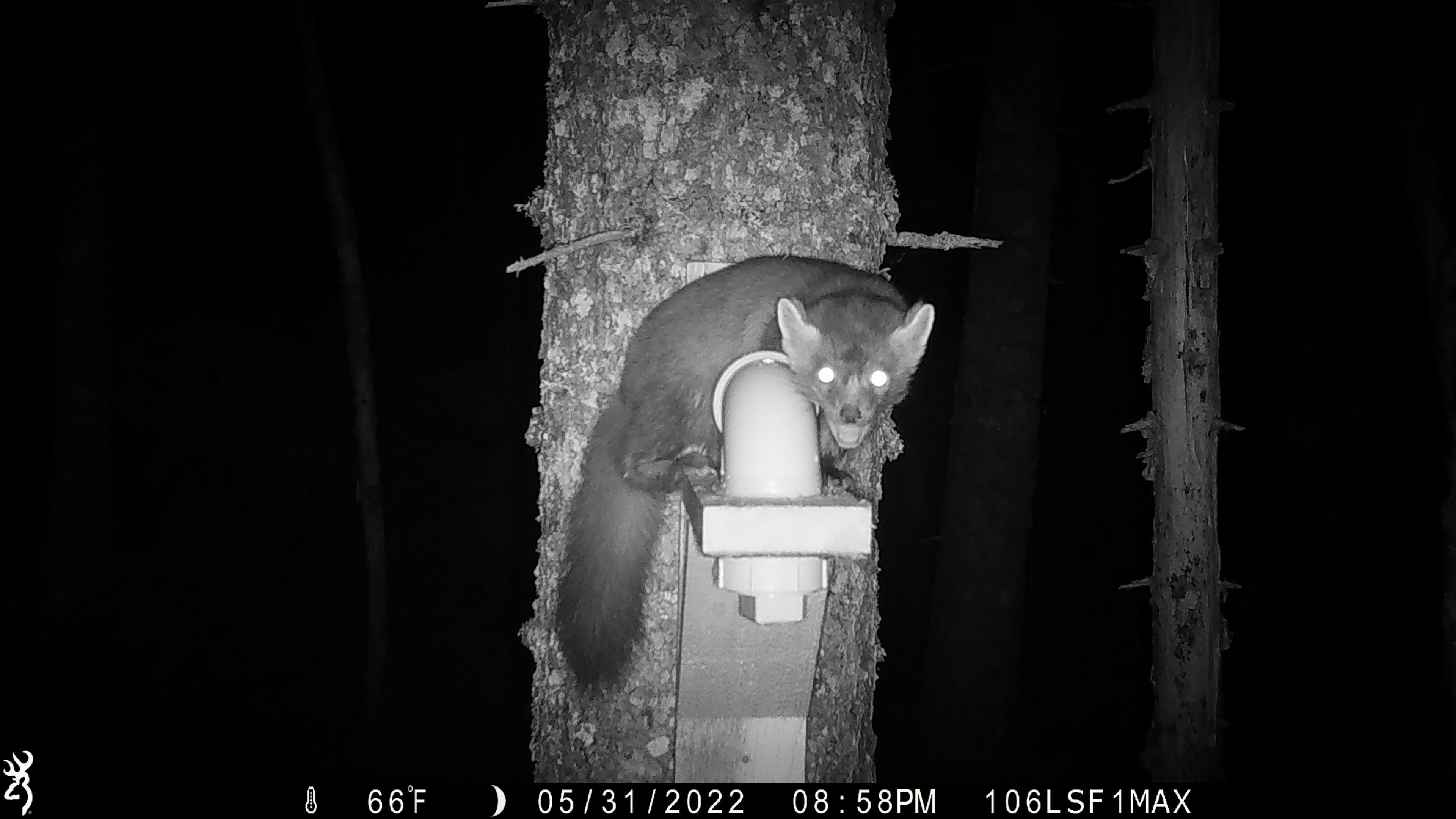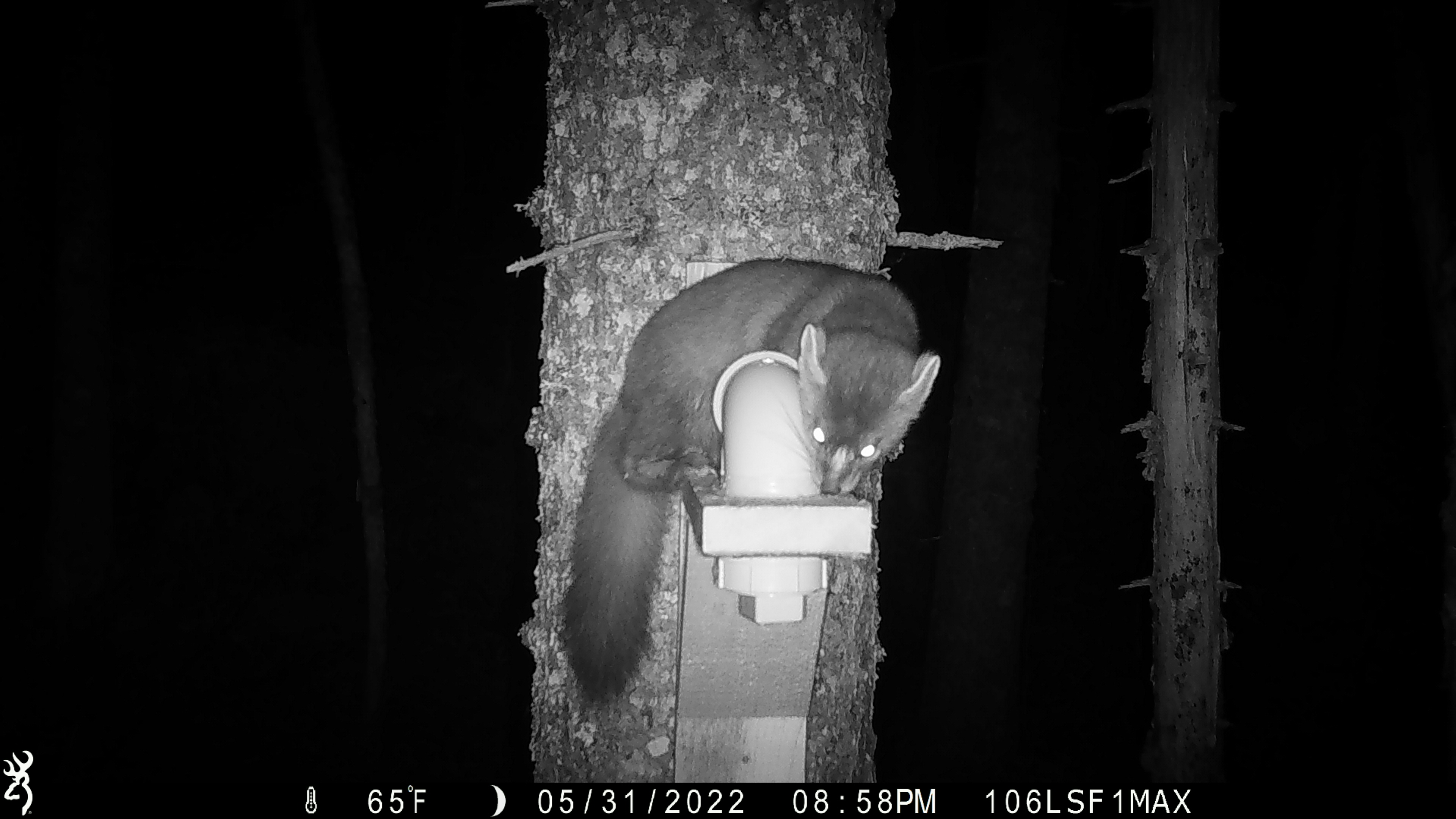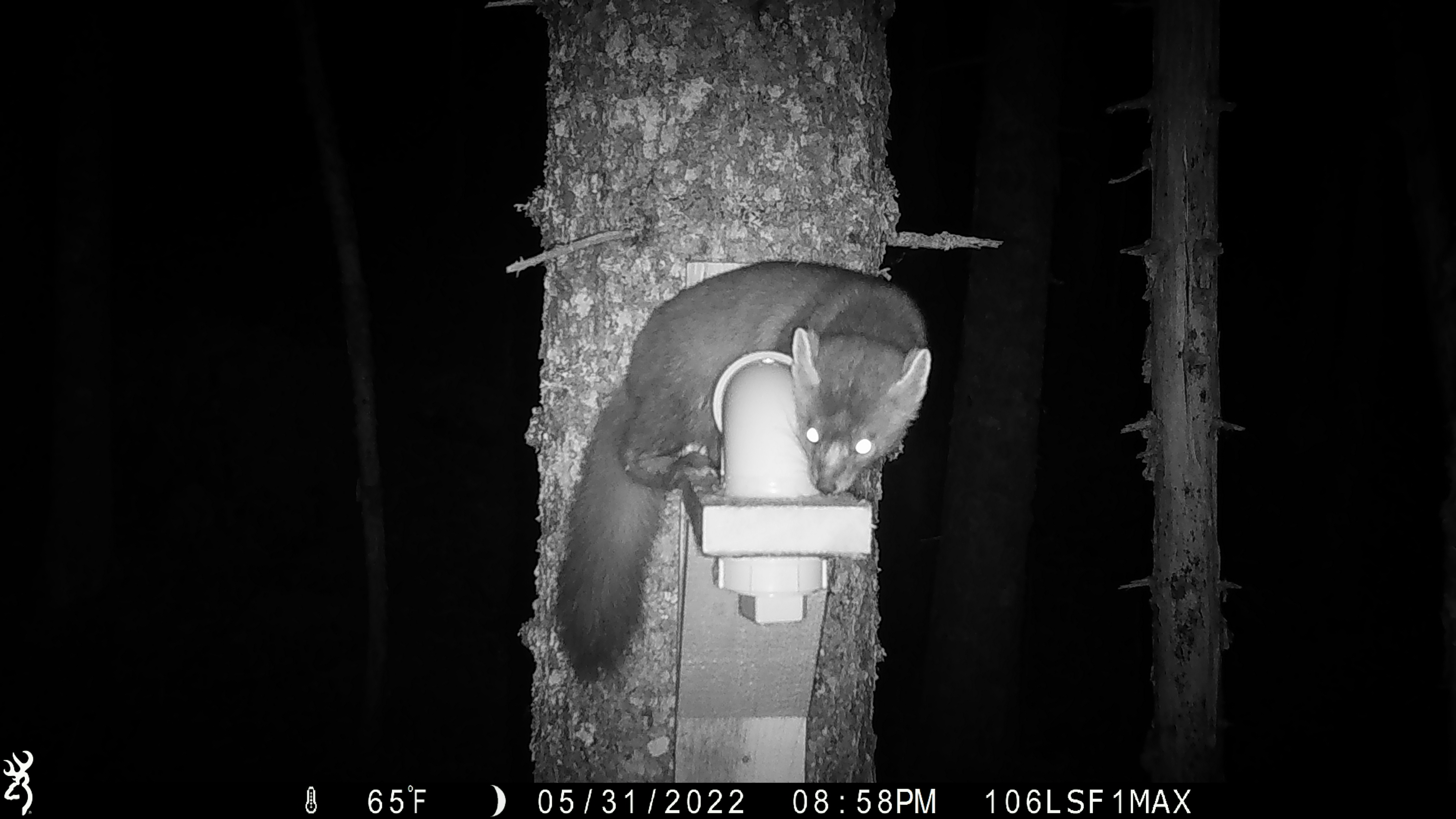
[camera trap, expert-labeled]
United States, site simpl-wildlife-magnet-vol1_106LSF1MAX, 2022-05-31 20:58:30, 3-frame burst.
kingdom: Animalia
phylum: Chordata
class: Mammalia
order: Carnivora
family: Mustelidae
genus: Martes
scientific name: Martes americana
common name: american marten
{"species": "american marten (Martes americana)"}